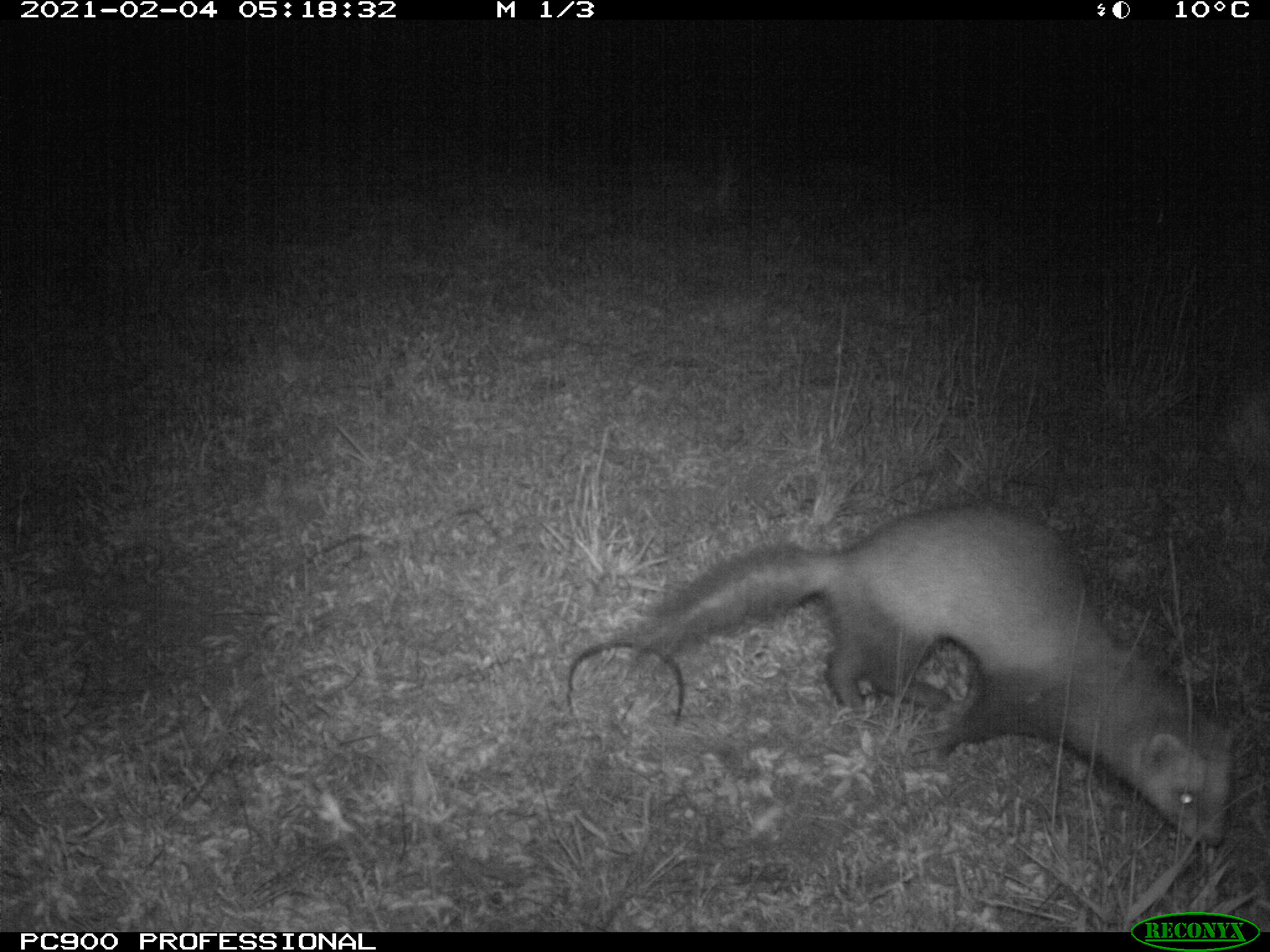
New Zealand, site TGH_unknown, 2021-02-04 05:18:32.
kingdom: Animalia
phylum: Chordata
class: Mammalia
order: Carnivora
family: Mustelidae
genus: Mustela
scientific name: Mustela furo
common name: ferret